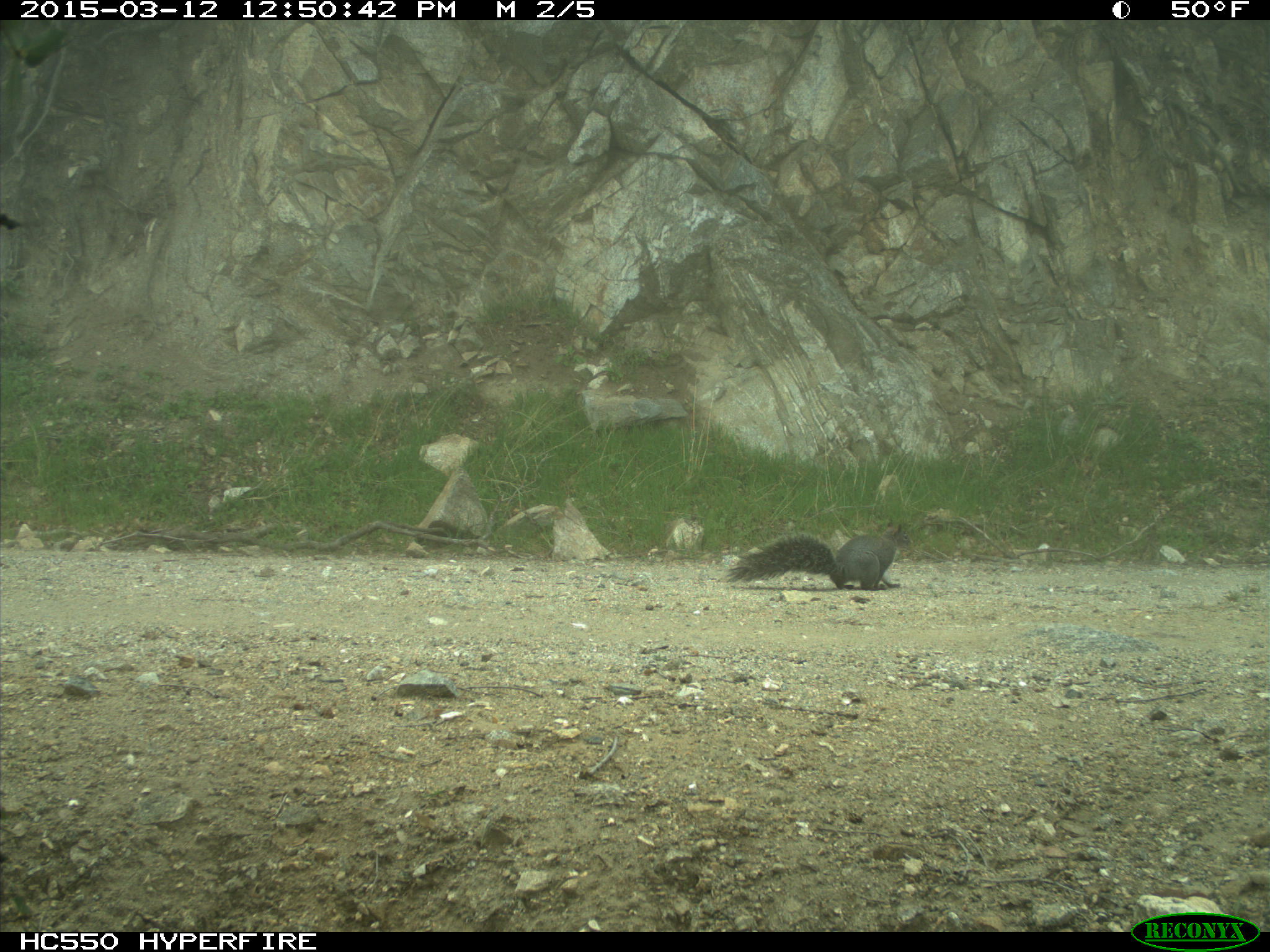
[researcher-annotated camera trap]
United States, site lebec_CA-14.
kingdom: Animalia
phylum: Chordata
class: Mammalia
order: Rodentia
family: Sciuridae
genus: Sciurus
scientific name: Sciurus carolinensis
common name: eastern gray squirrel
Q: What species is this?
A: Sciurus carolinensis (eastern gray squirrel).